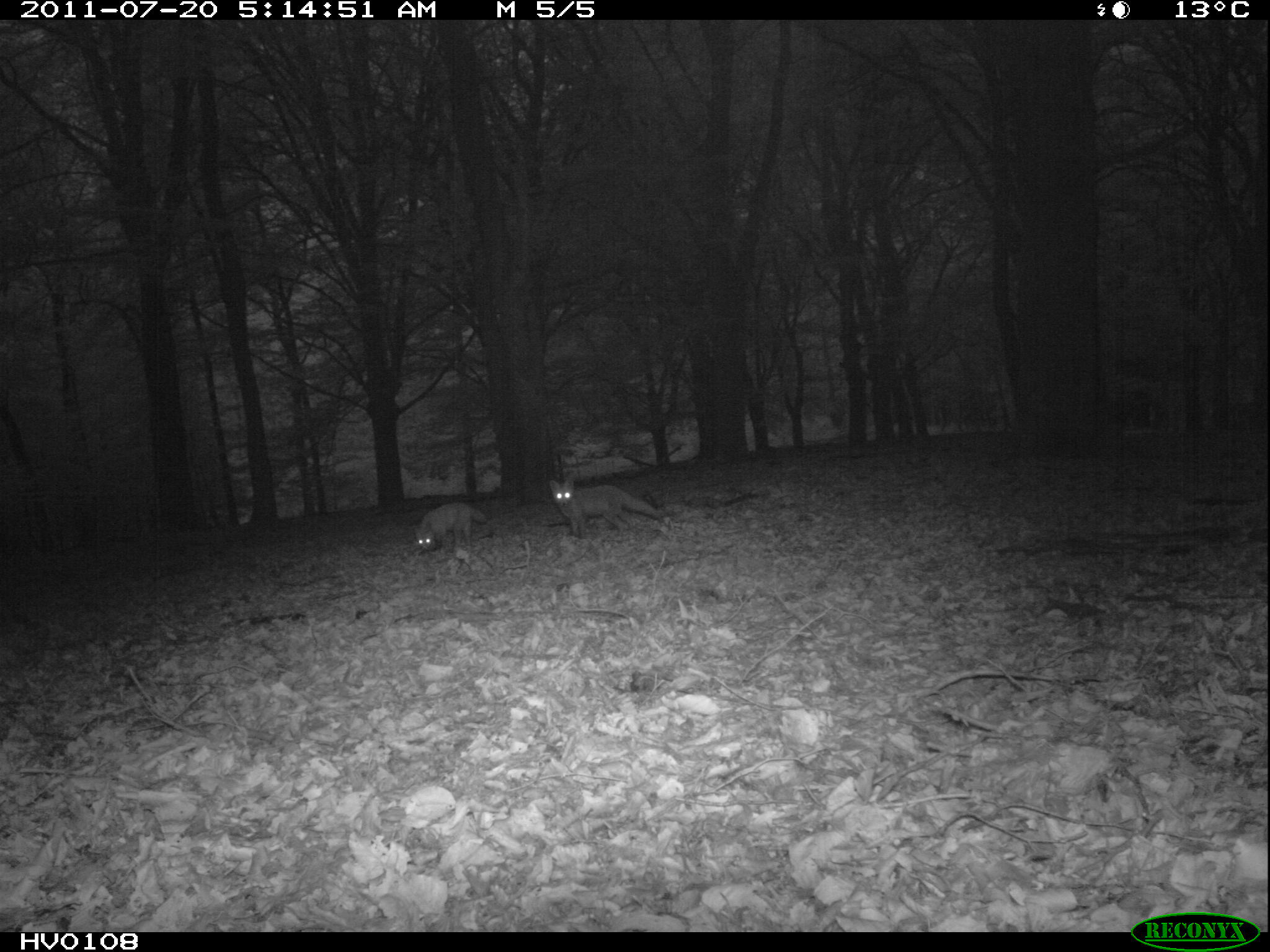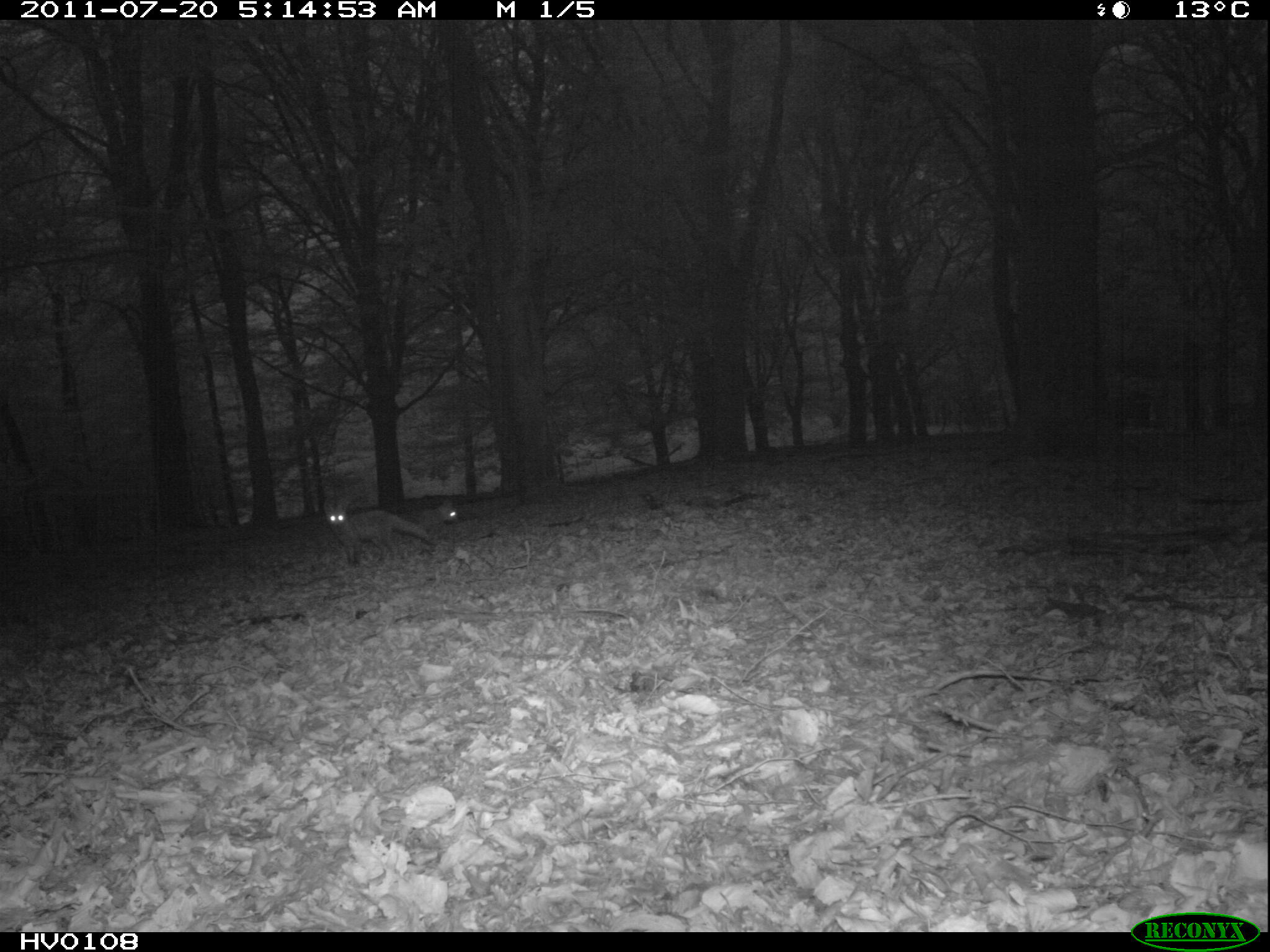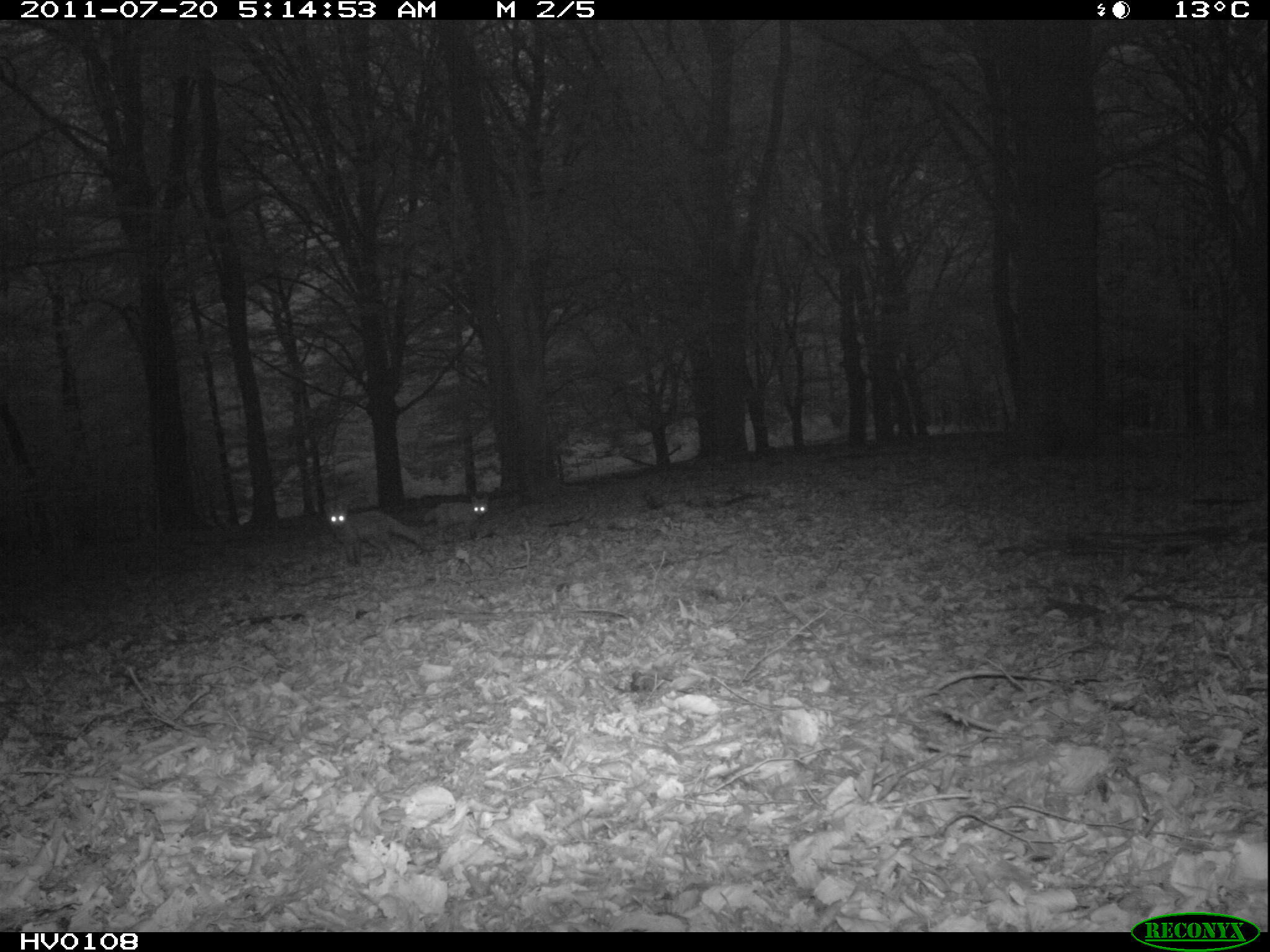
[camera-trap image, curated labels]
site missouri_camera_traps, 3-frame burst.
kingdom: Animalia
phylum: Chordata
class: Mammalia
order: Carnivora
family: Canidae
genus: Vulpes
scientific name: Vulpes vulpes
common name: red fox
Red fox (Vulpes vulpes). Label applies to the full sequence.